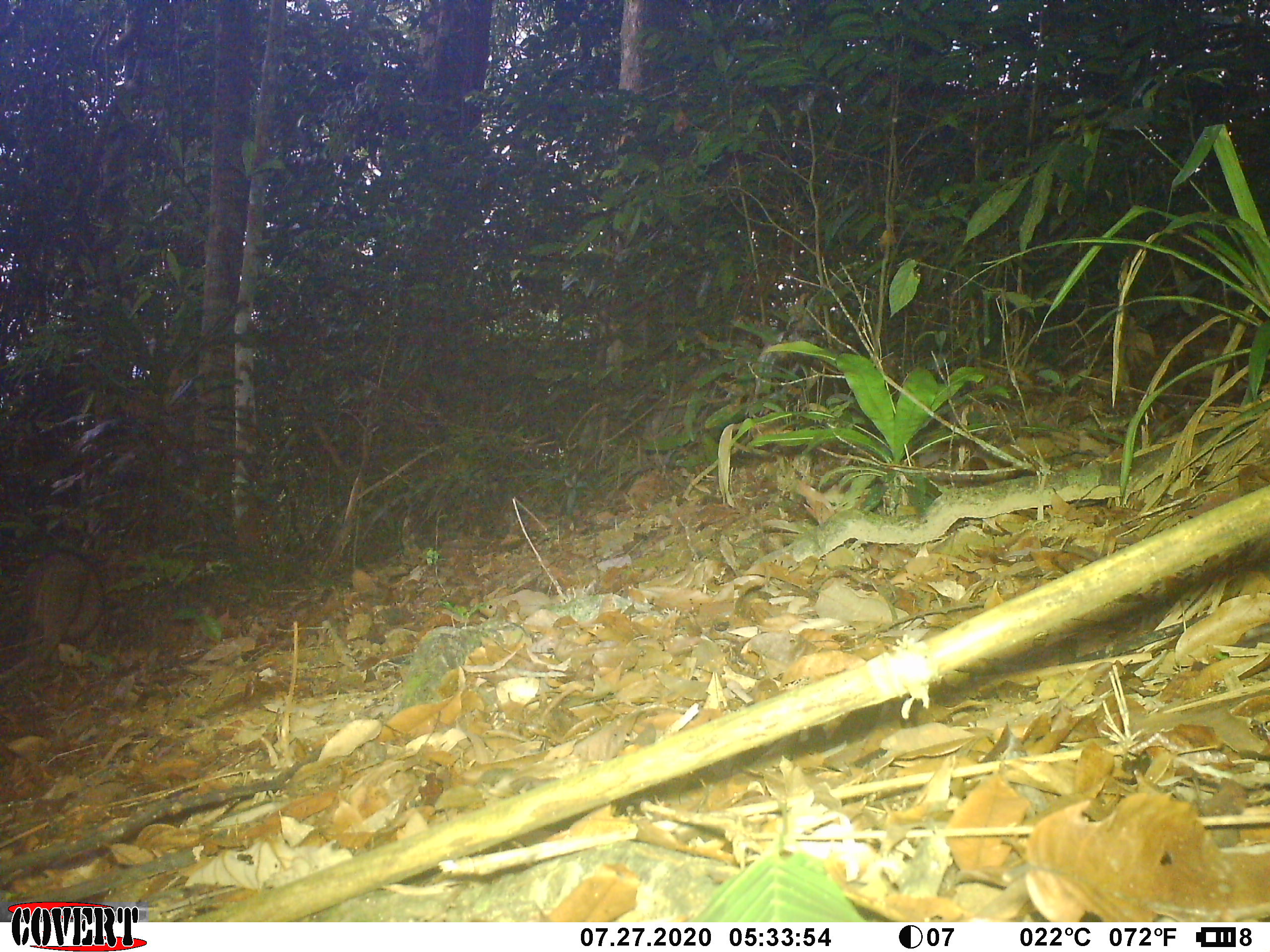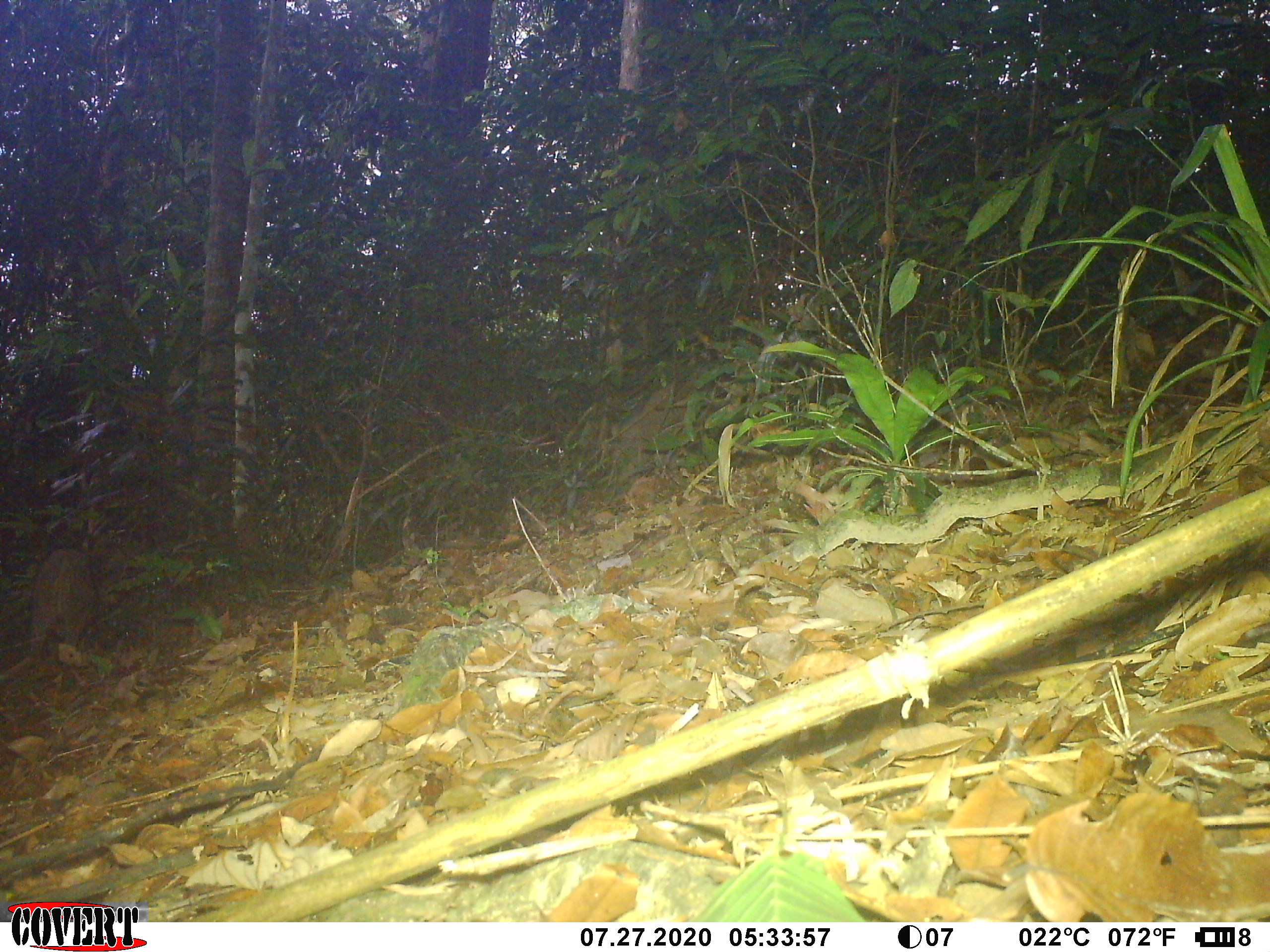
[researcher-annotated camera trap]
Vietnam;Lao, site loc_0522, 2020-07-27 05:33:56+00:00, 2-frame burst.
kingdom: Animalia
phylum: Chordata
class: Mammalia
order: Artiodactyla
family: Suidae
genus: Sus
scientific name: Sus scrofa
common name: eurasian wild pig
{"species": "eurasian wild pig (Sus scrofa)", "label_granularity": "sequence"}